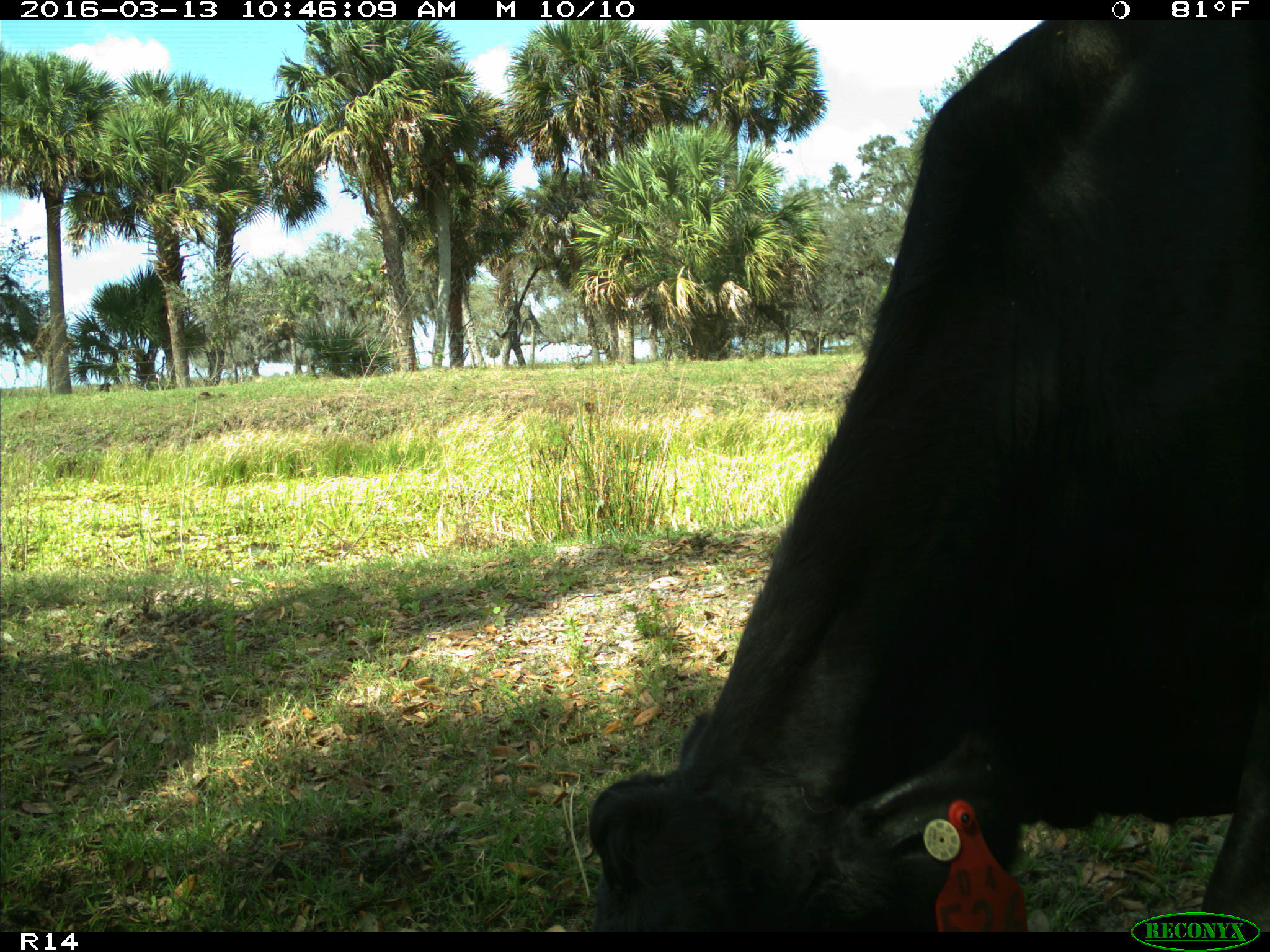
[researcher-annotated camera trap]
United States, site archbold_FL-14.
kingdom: Animalia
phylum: Chordata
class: Mammalia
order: Artiodactyla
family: Bovidae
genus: Bos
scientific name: Bos taurus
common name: domestic cow